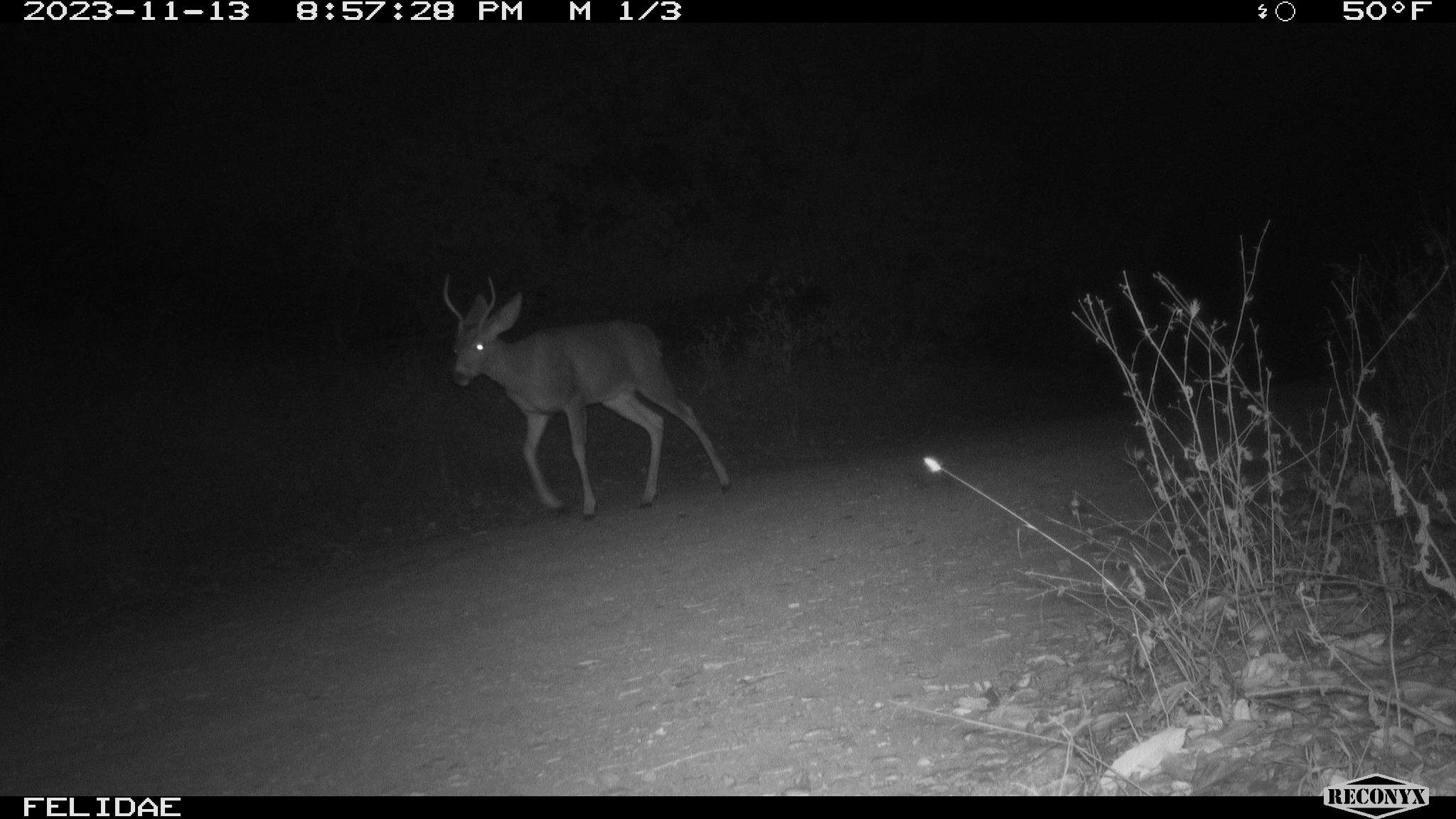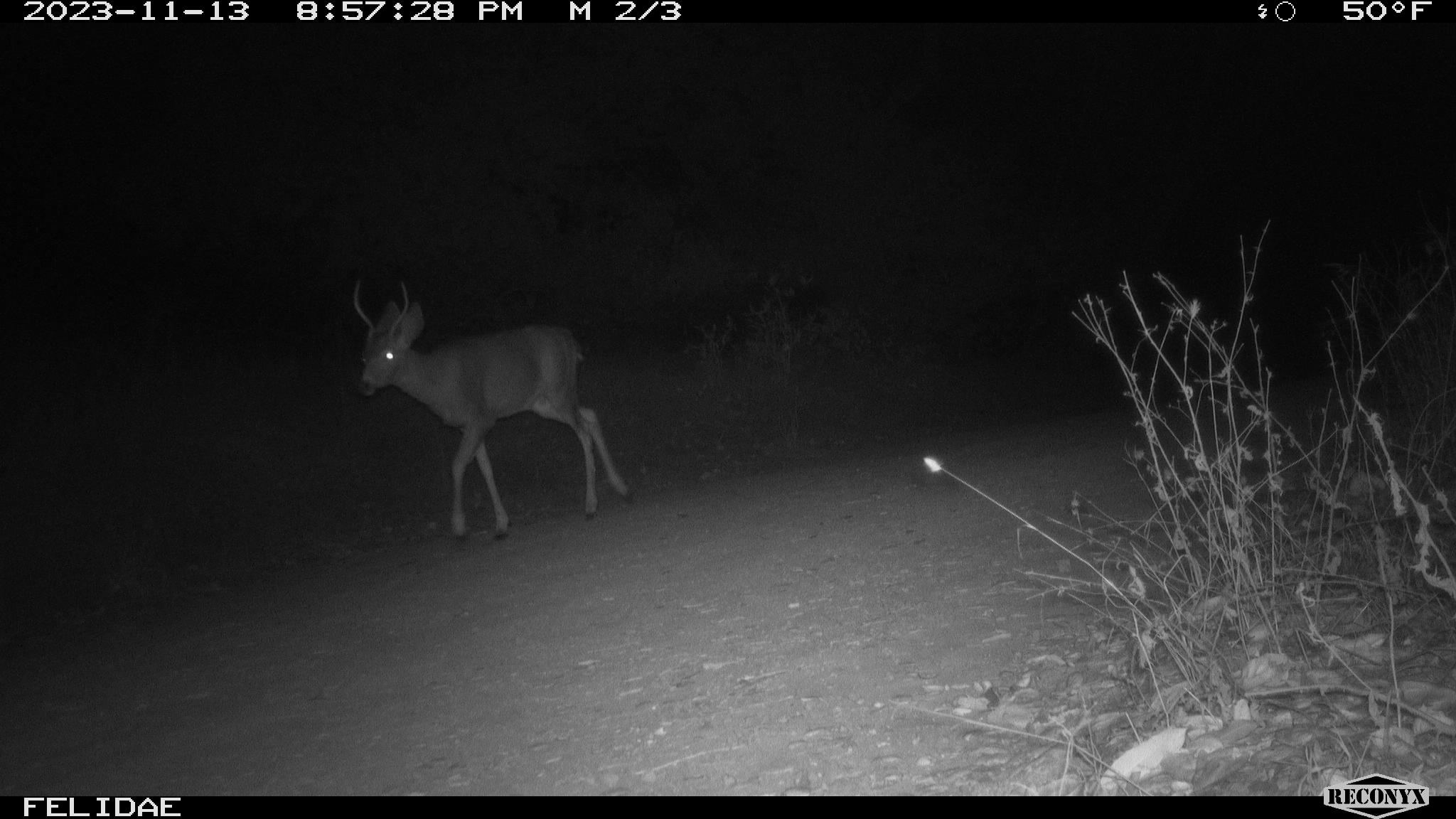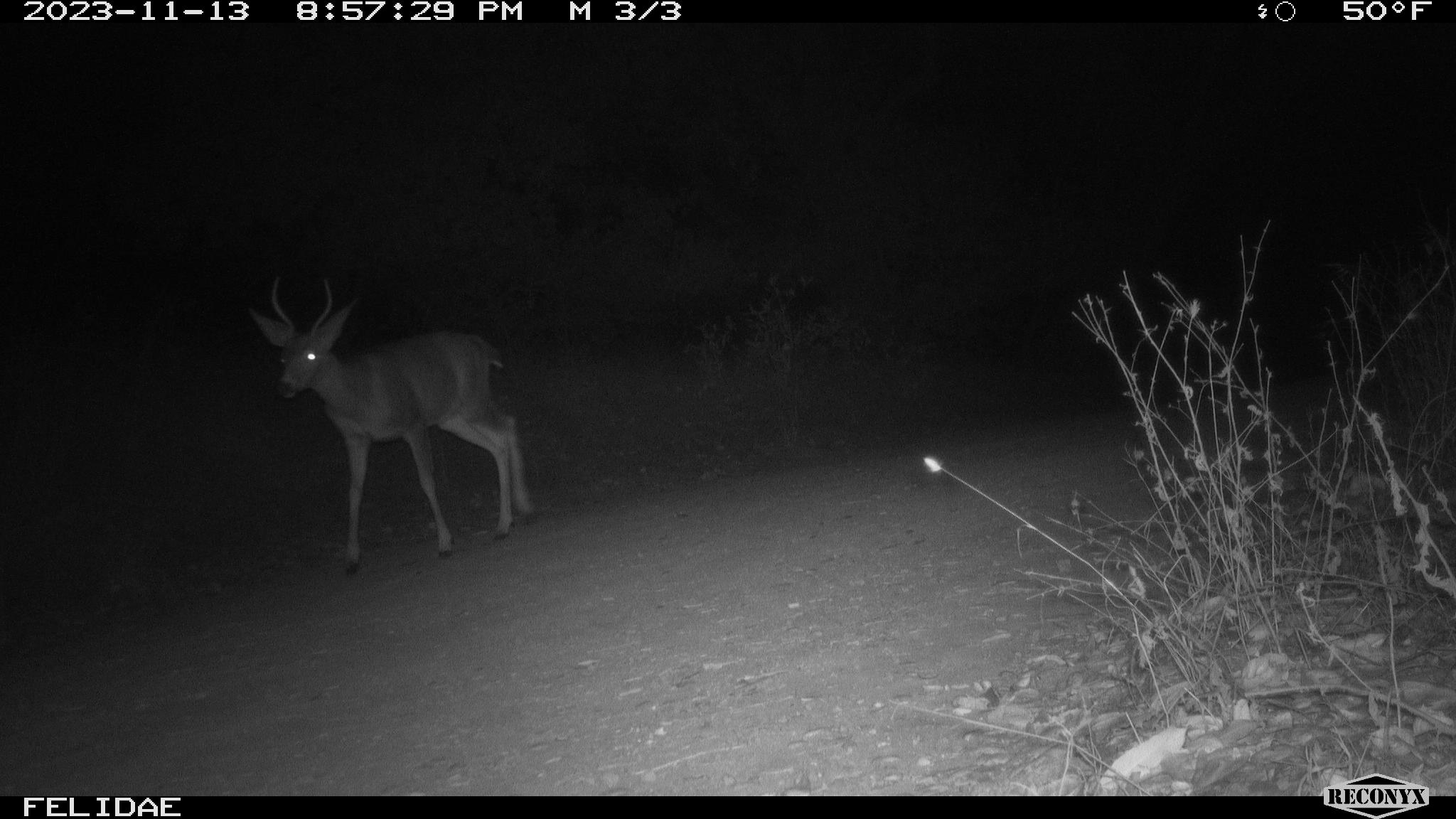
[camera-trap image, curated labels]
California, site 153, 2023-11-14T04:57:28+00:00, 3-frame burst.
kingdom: Animalia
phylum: Chordata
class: Mammalia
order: Artiodactyla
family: Cervidae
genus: Odocoileus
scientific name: Odocoileus hemionus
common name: mule deer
Mule deer (Odocoileus hemionus).